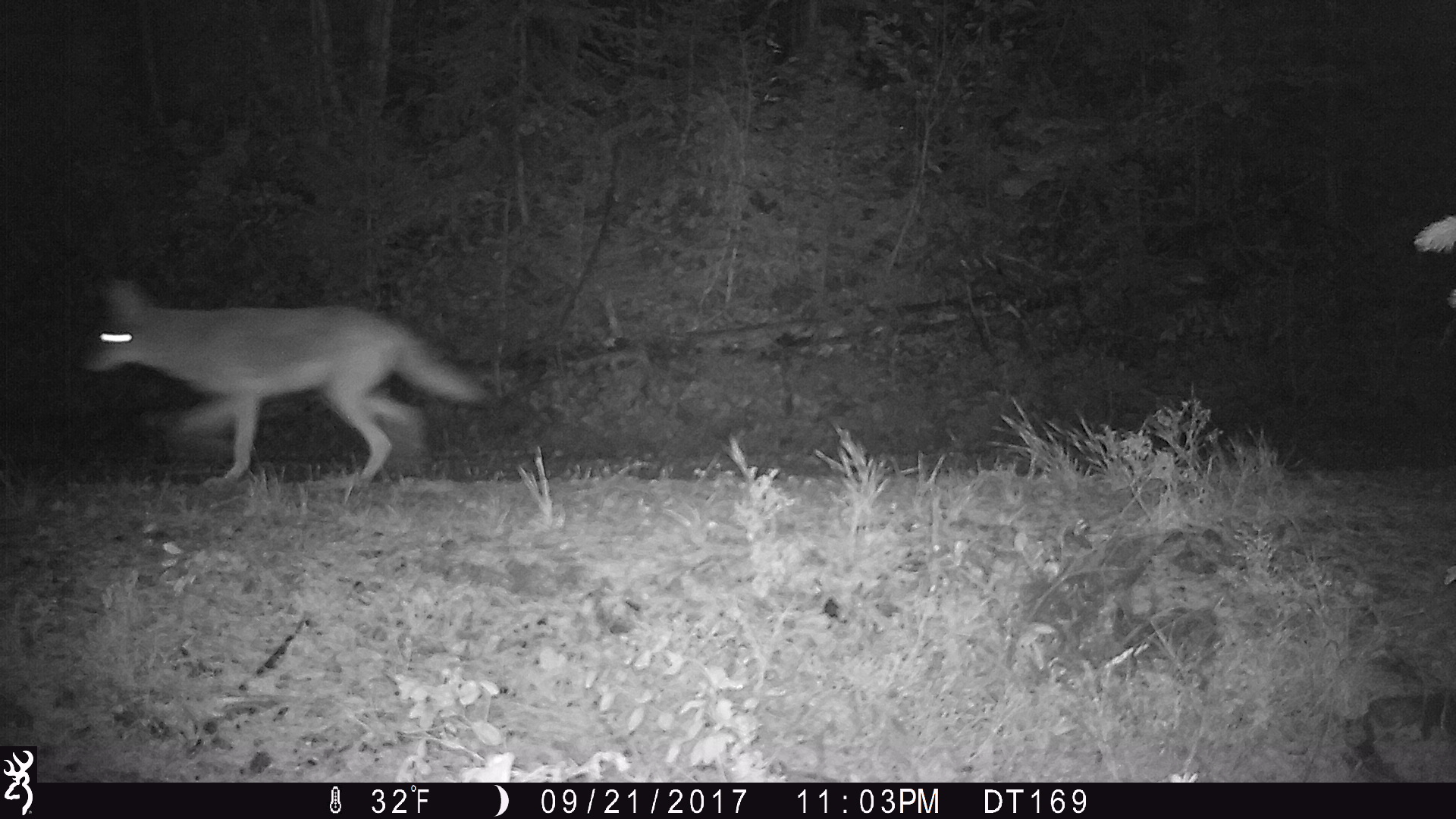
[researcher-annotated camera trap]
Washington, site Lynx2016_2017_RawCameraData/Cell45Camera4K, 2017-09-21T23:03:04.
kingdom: Animalia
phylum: Chordata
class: Mammalia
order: Carnivora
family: Canidae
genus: Canis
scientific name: Canis latrans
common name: coyote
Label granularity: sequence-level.